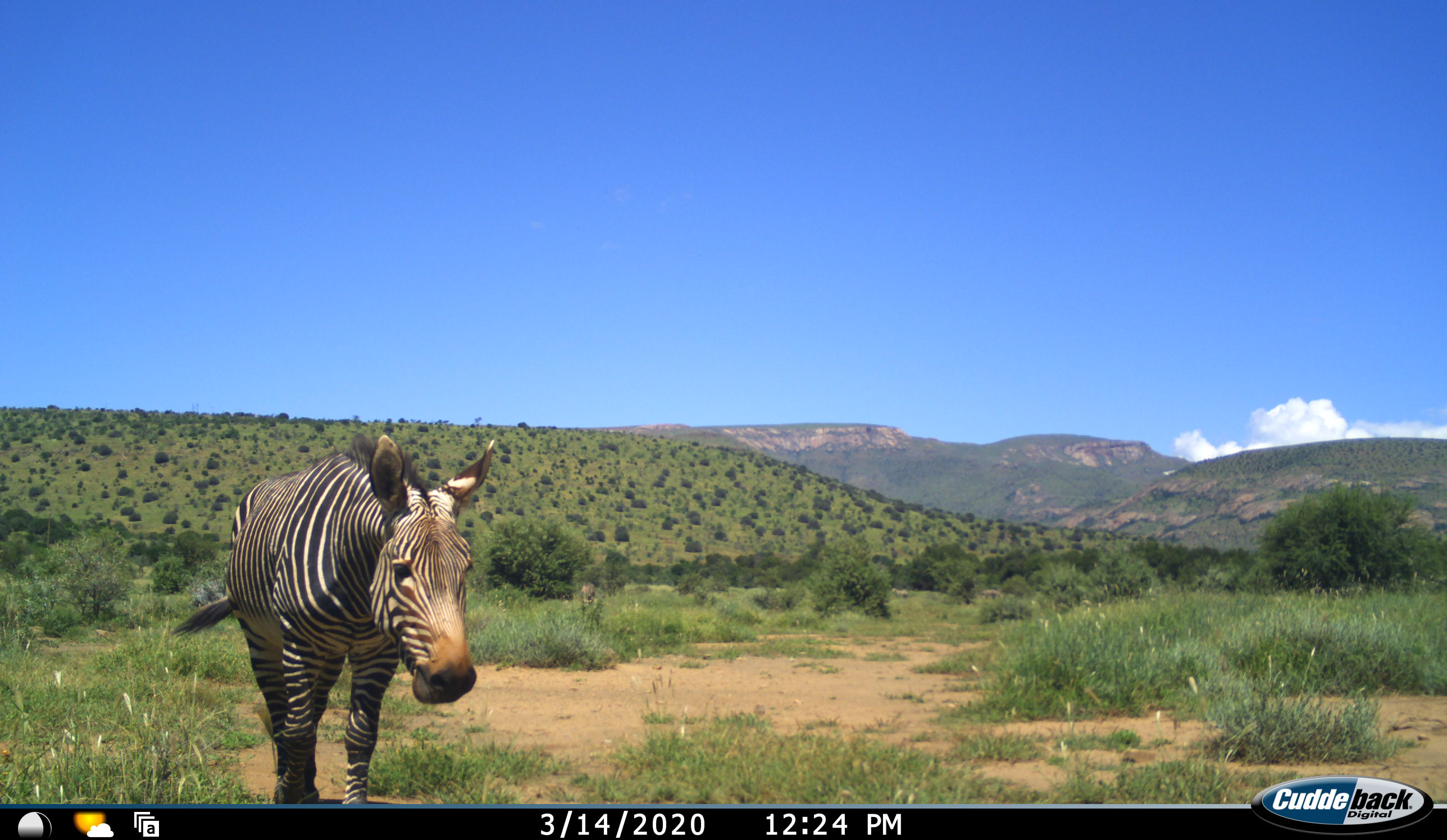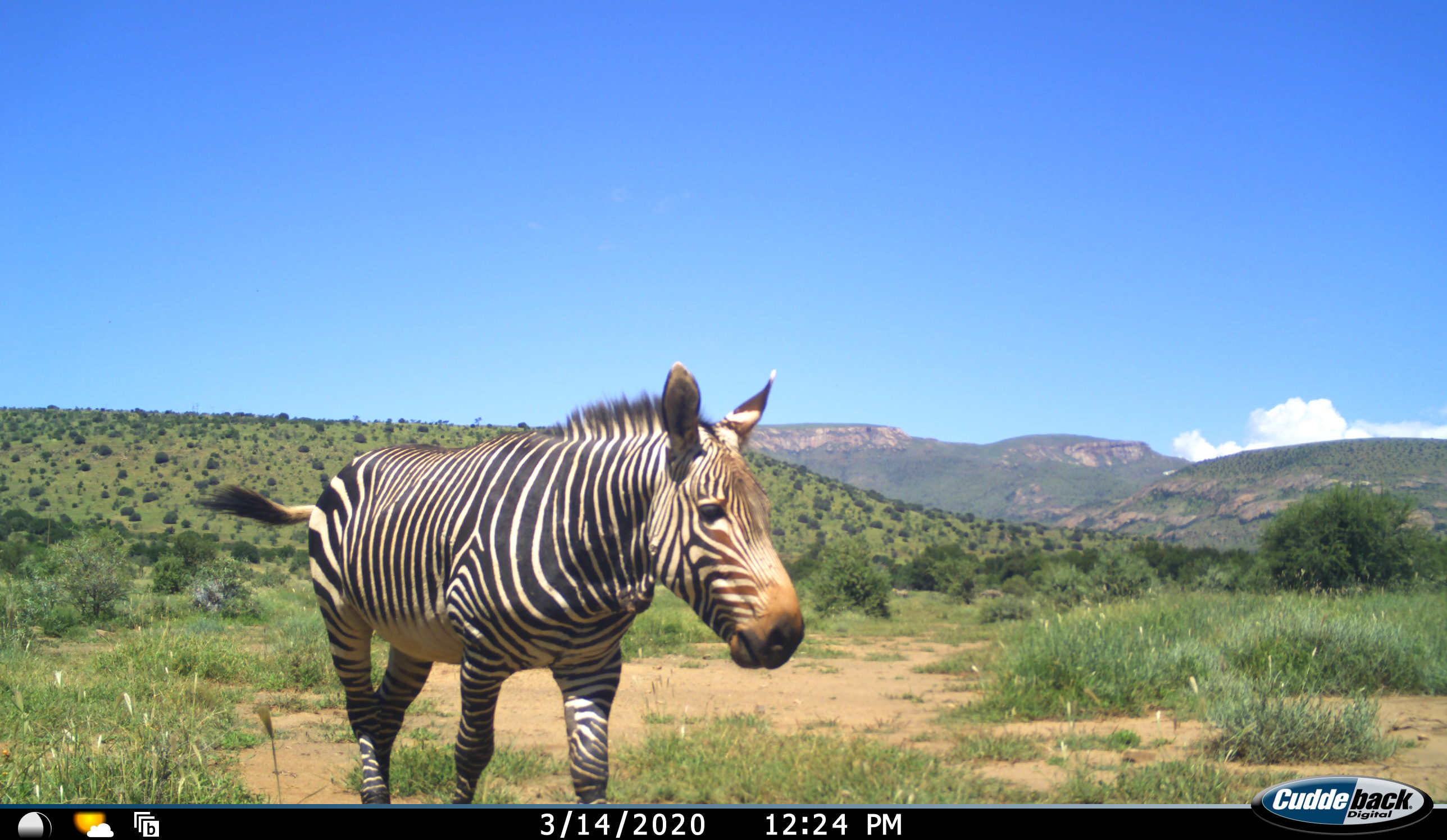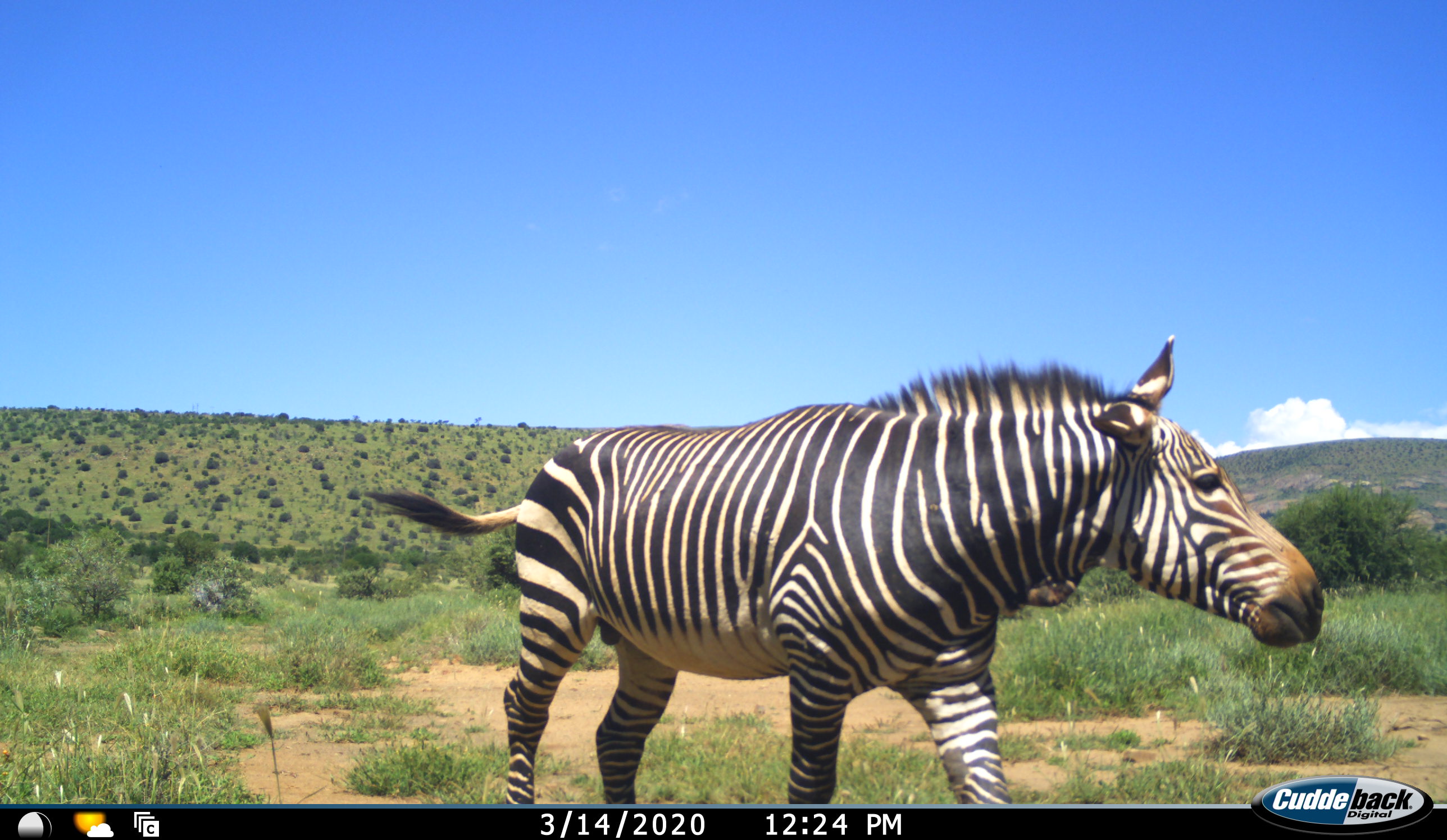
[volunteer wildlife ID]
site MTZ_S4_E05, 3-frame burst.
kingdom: Animalia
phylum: Chordata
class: Mammalia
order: Perissodactyla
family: Equidae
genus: Equus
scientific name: Equus zebra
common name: mountain zebra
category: zebramountain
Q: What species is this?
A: Zebramountain (mountain zebra) (Equus zebra).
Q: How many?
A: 1.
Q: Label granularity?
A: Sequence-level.